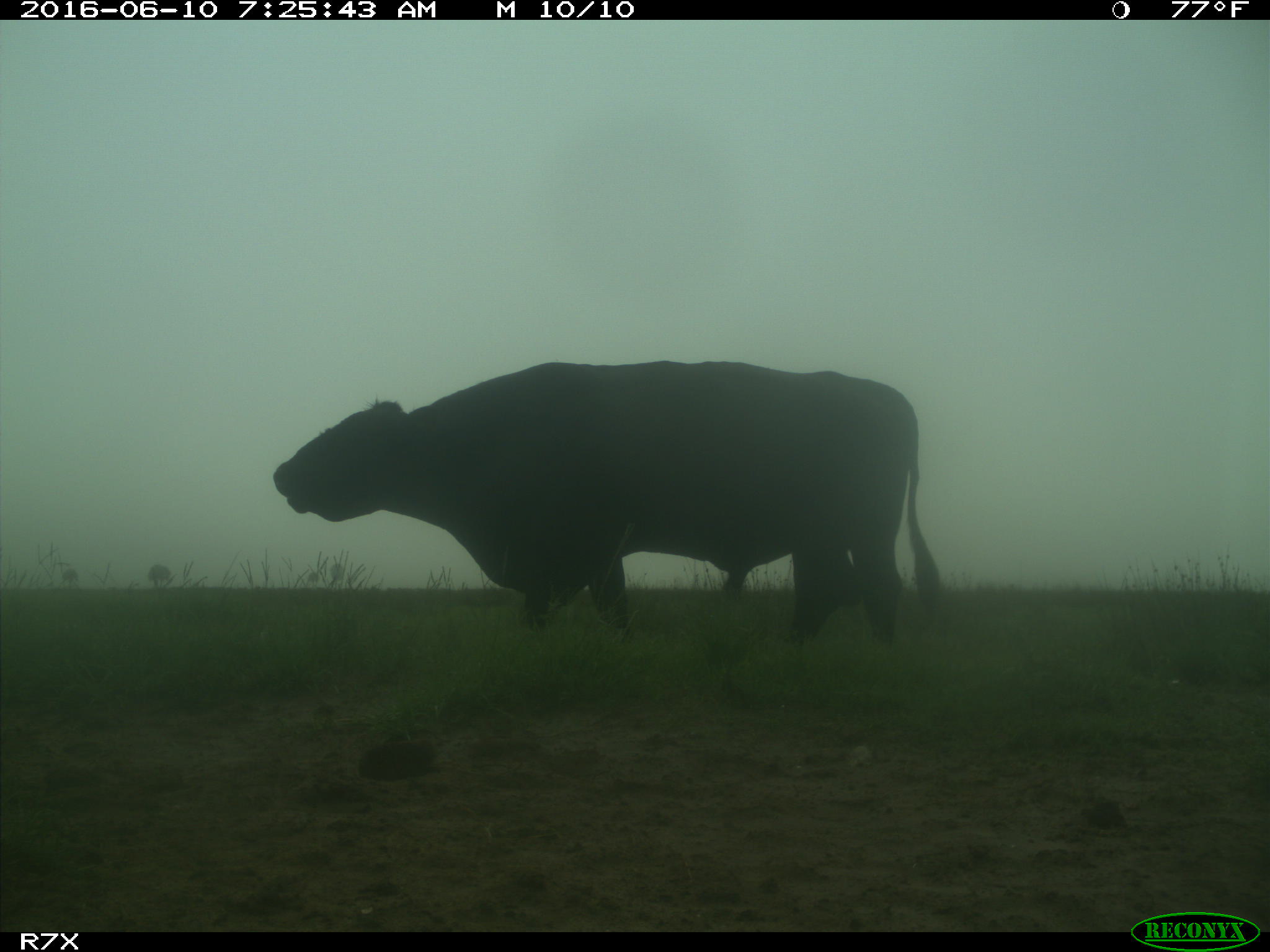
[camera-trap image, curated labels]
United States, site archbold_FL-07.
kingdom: Animalia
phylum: Chordata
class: Mammalia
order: Artiodactyla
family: Bovidae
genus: Bos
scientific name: Bos taurus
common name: domestic cow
Bos taurus (domestic cow).